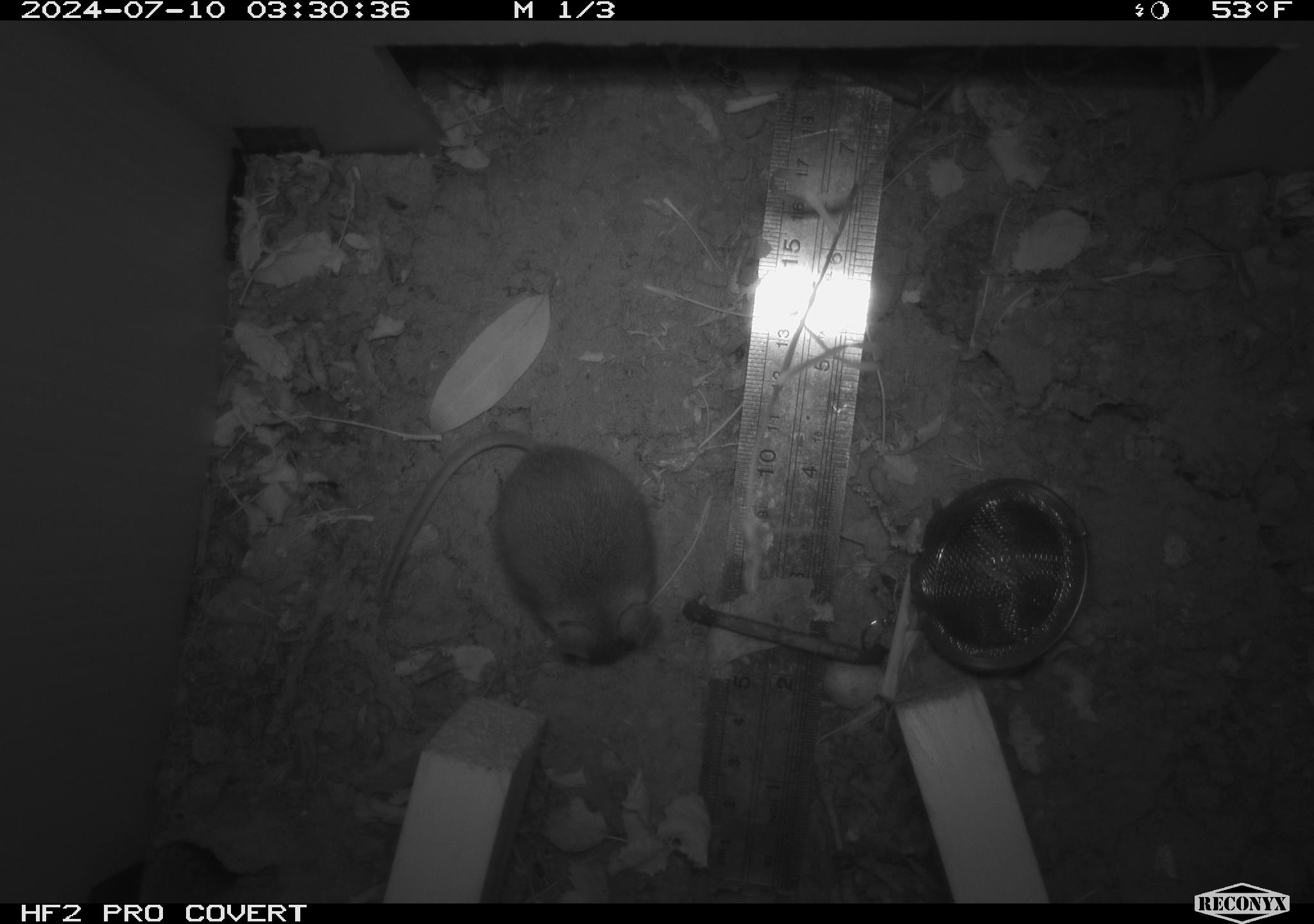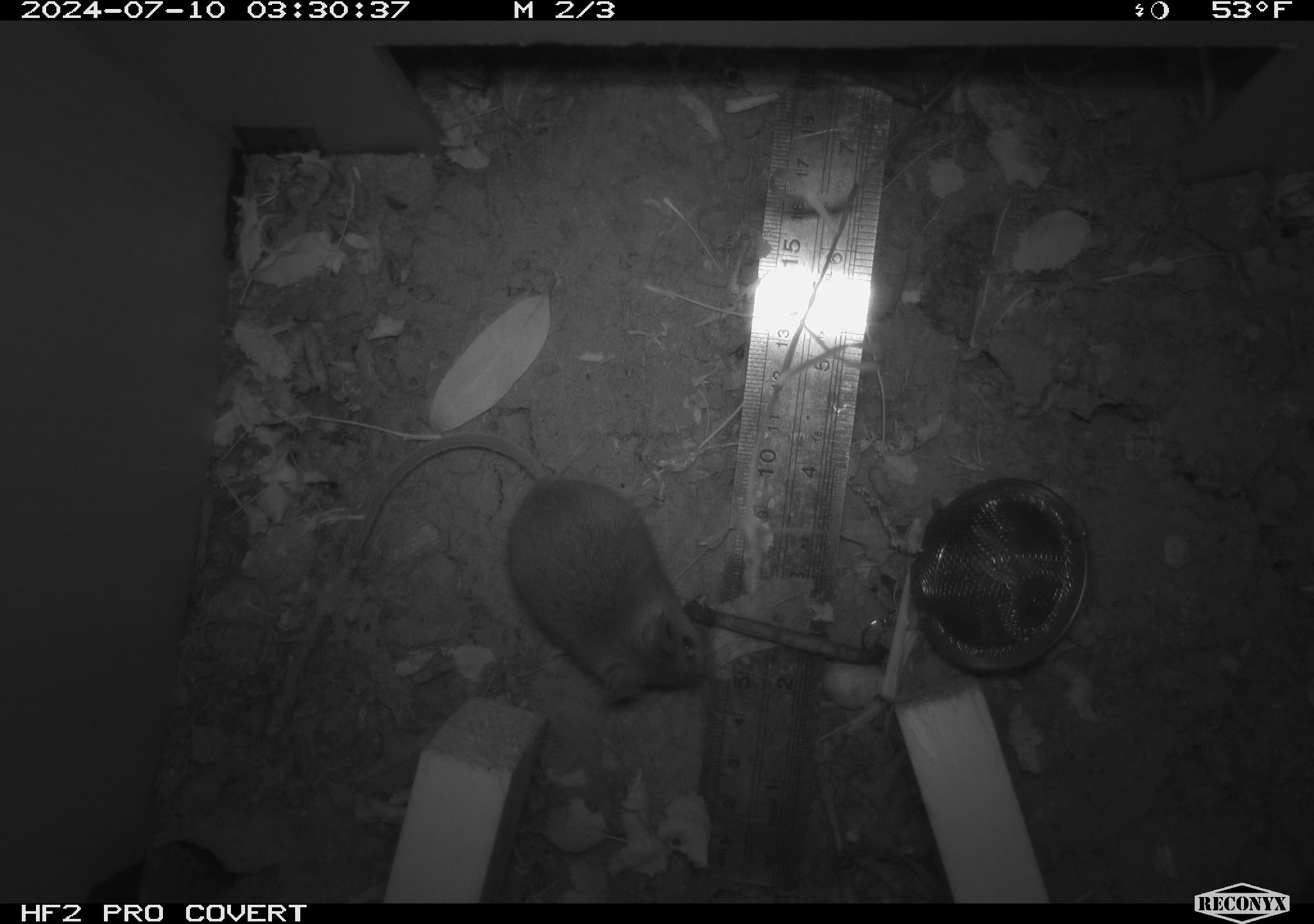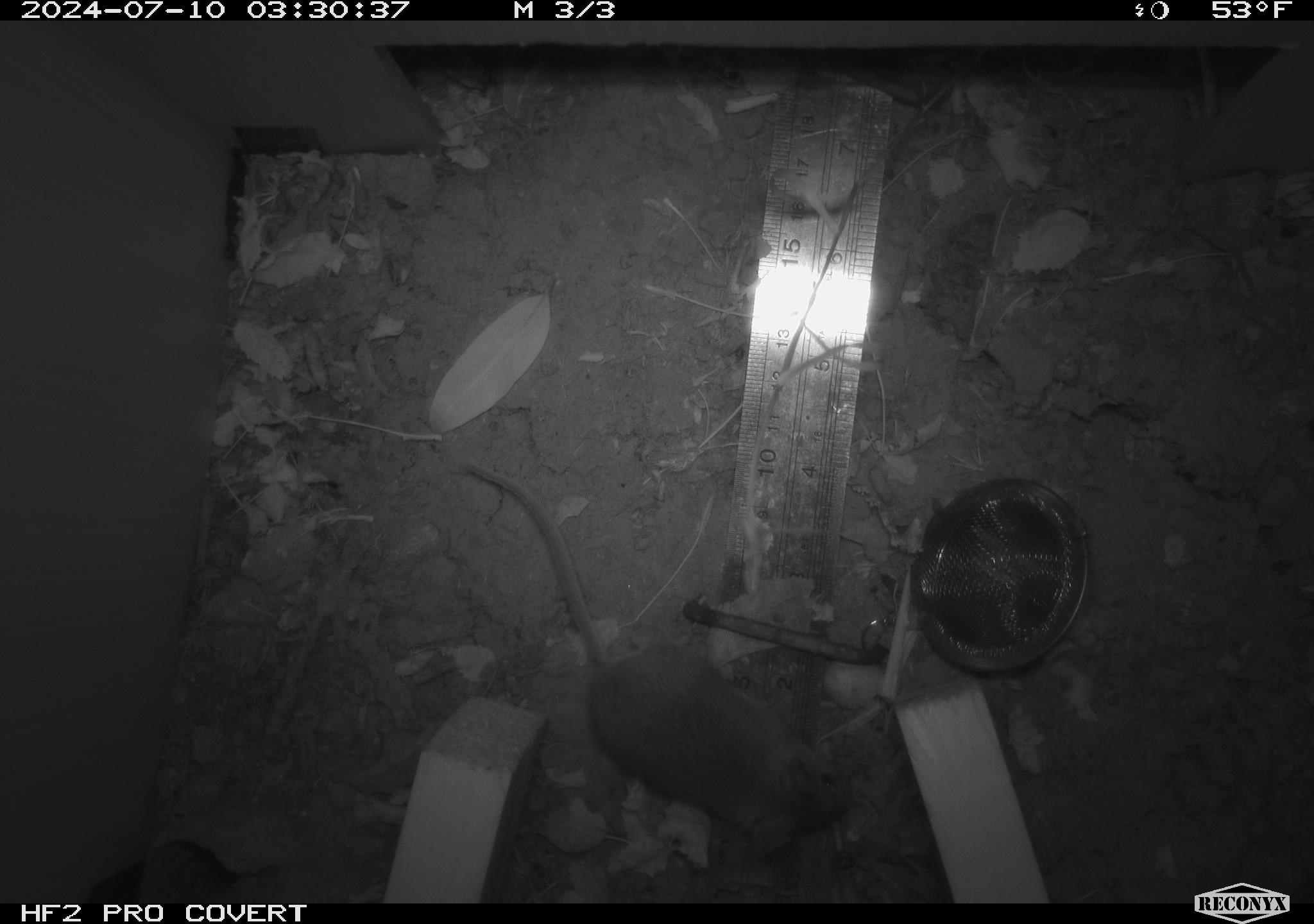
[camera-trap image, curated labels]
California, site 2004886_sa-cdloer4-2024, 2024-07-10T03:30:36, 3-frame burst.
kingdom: Animalia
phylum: Chordata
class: Mammalia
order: Rodentia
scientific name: Rodentia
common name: rodent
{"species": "rodent (Rodentia)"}